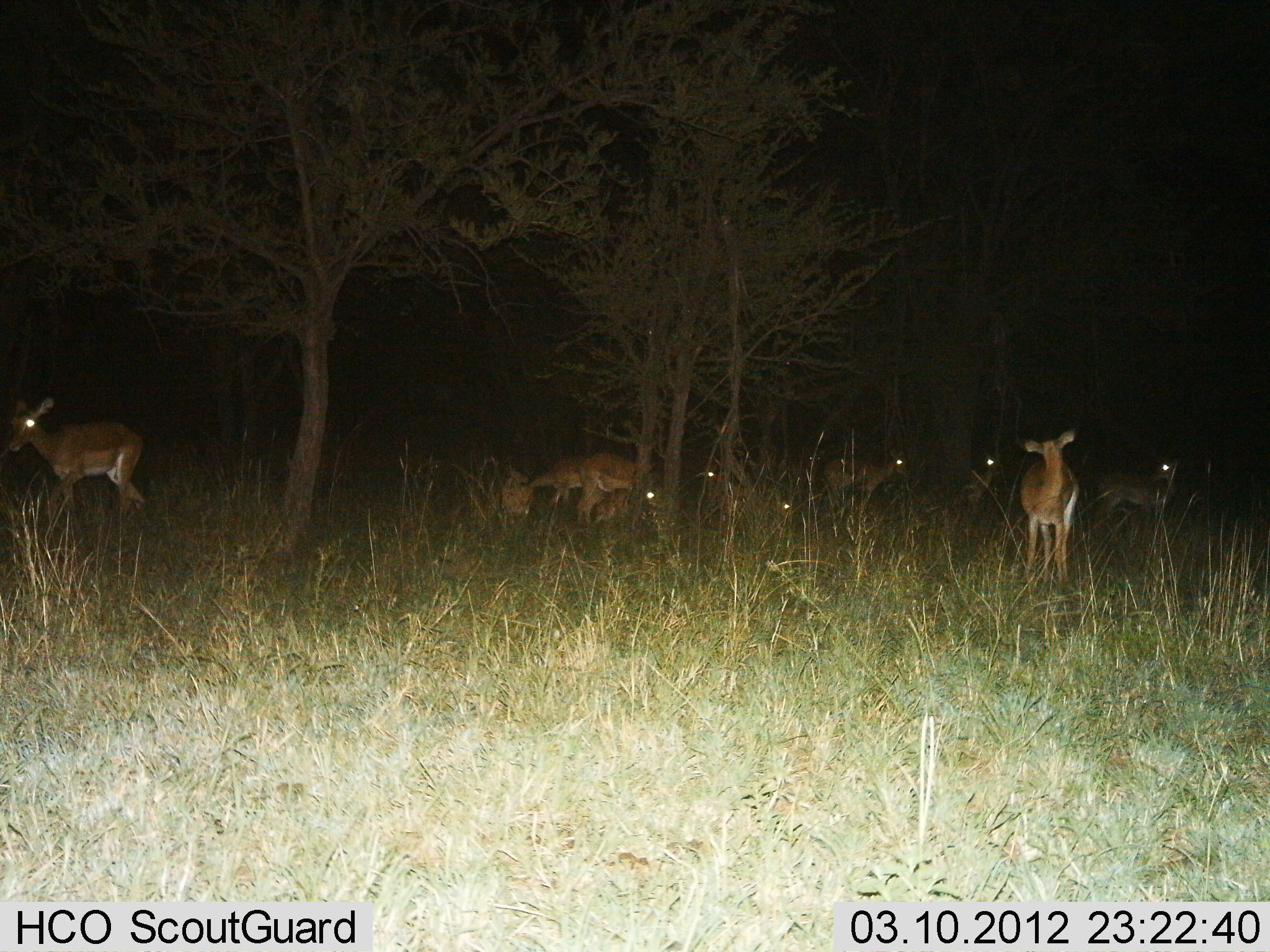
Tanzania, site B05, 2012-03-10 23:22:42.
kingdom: Animalia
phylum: Chordata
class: Mammalia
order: Artiodactyla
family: Bovidae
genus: Aepyceros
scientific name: Aepyceros melampus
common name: impala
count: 10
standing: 81%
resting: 56%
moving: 25%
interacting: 6%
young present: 12%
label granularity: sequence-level